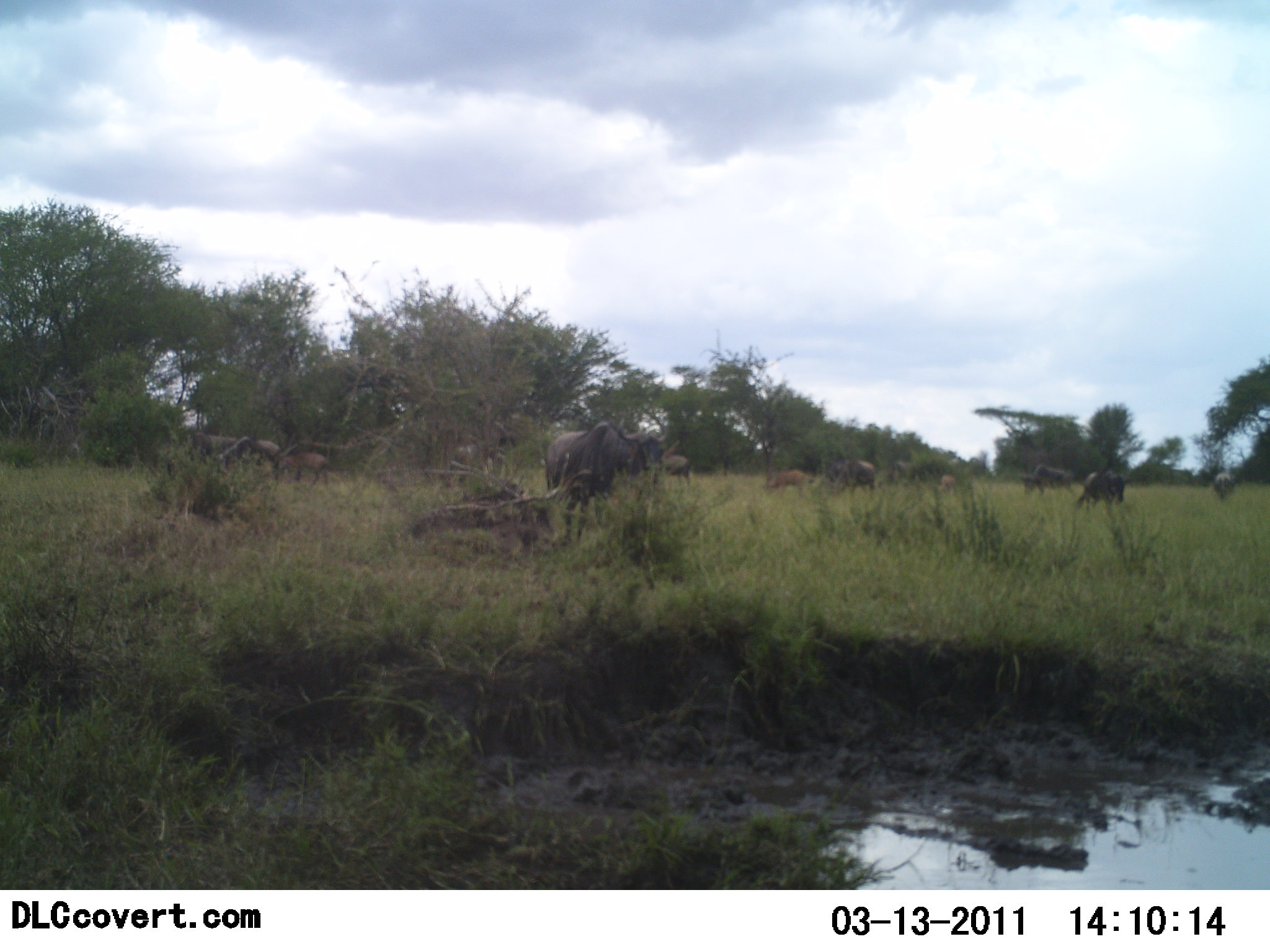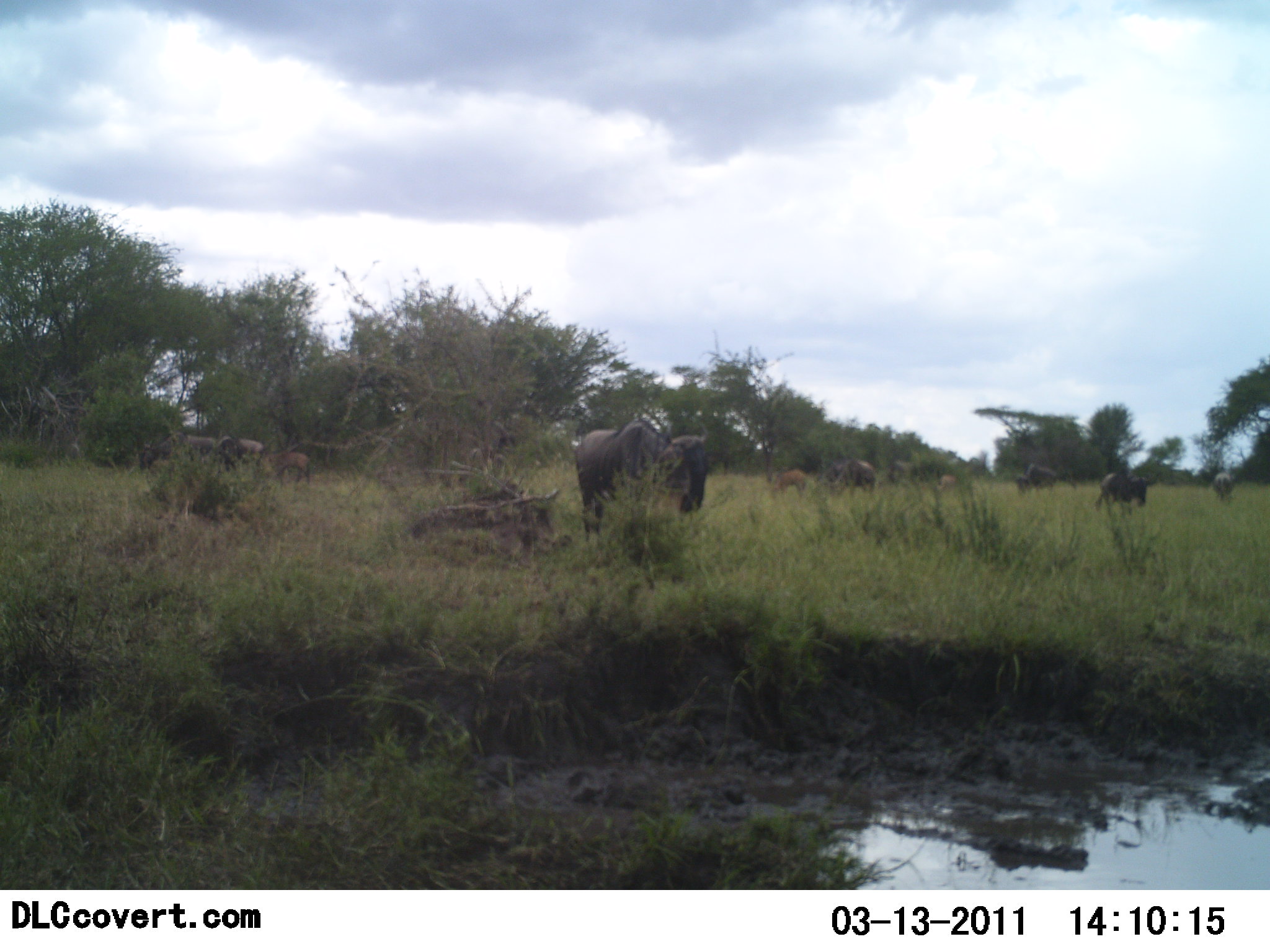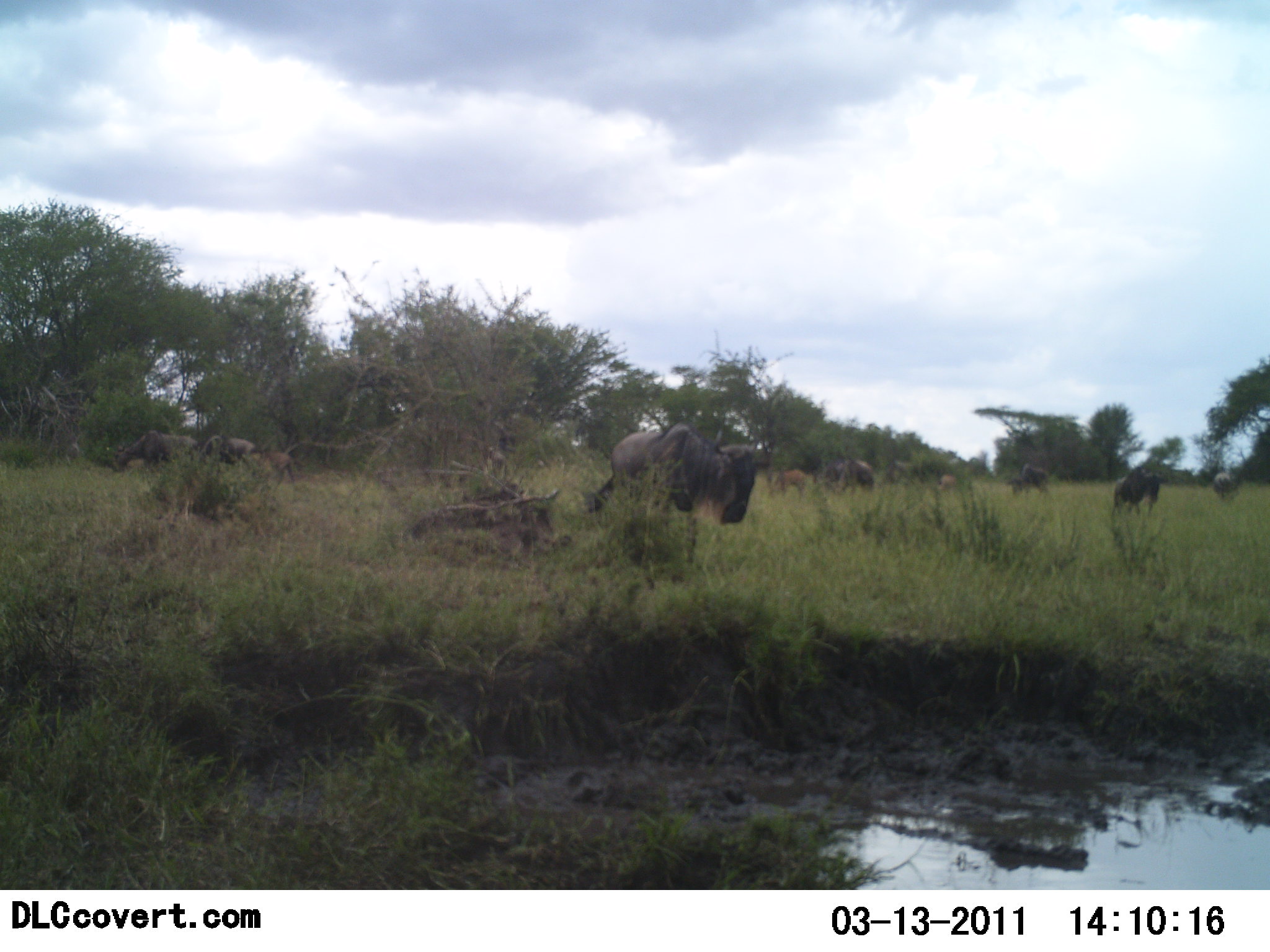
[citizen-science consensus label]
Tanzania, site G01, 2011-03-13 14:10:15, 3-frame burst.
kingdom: Animalia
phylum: Chordata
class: Mammalia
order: Artiodactyla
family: Bovidae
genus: Connochaetes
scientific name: Connochaetes taurinus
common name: blue wildebeest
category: wildebeest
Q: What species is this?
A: Wildebeest (blue wildebeest) (Connochaetes taurinus).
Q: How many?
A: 11-50.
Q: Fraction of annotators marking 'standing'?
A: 17%.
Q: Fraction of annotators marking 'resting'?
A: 8%.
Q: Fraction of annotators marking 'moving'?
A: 67%.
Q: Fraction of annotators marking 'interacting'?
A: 0%.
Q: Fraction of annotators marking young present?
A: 8%.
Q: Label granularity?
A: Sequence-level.